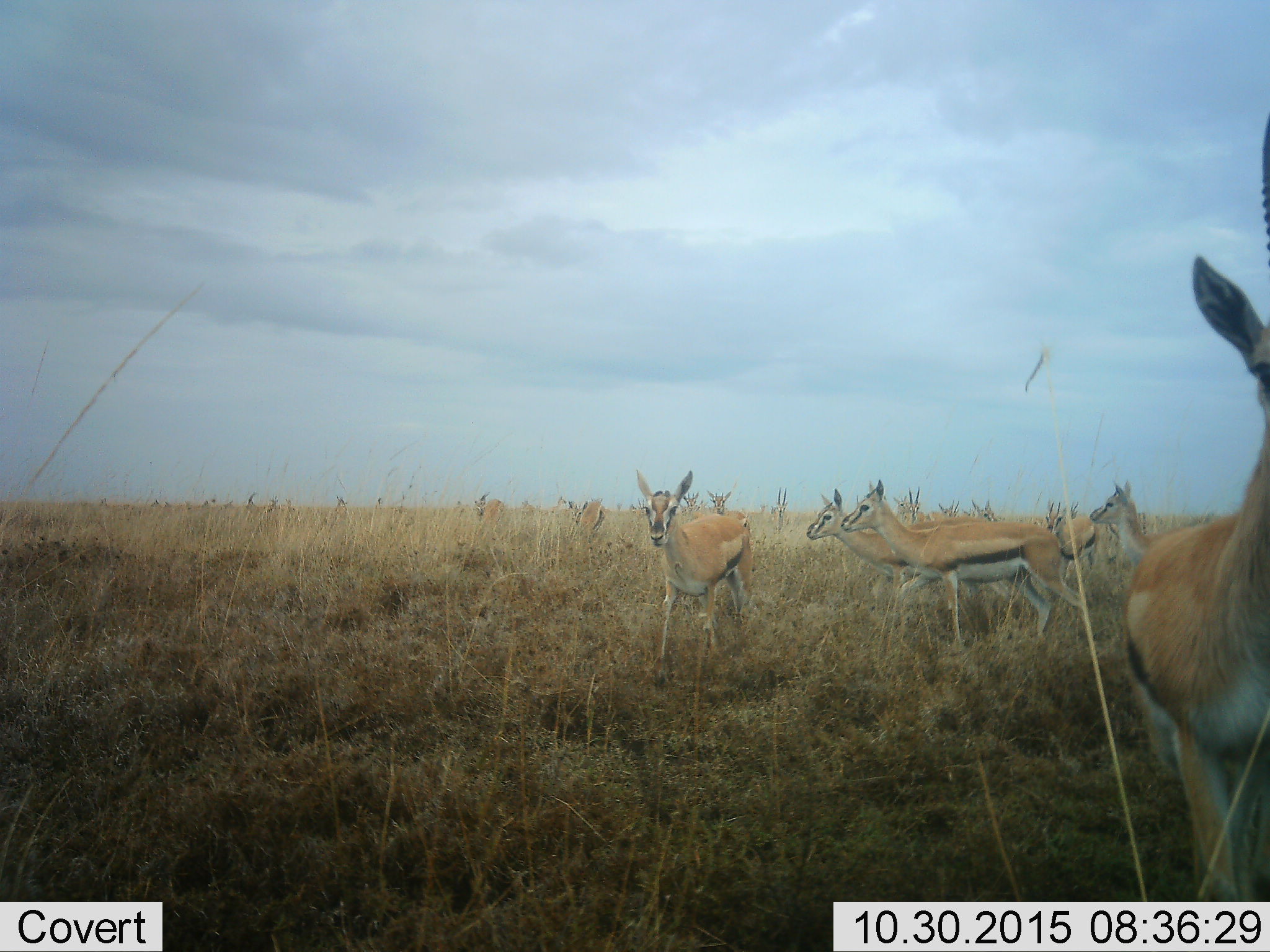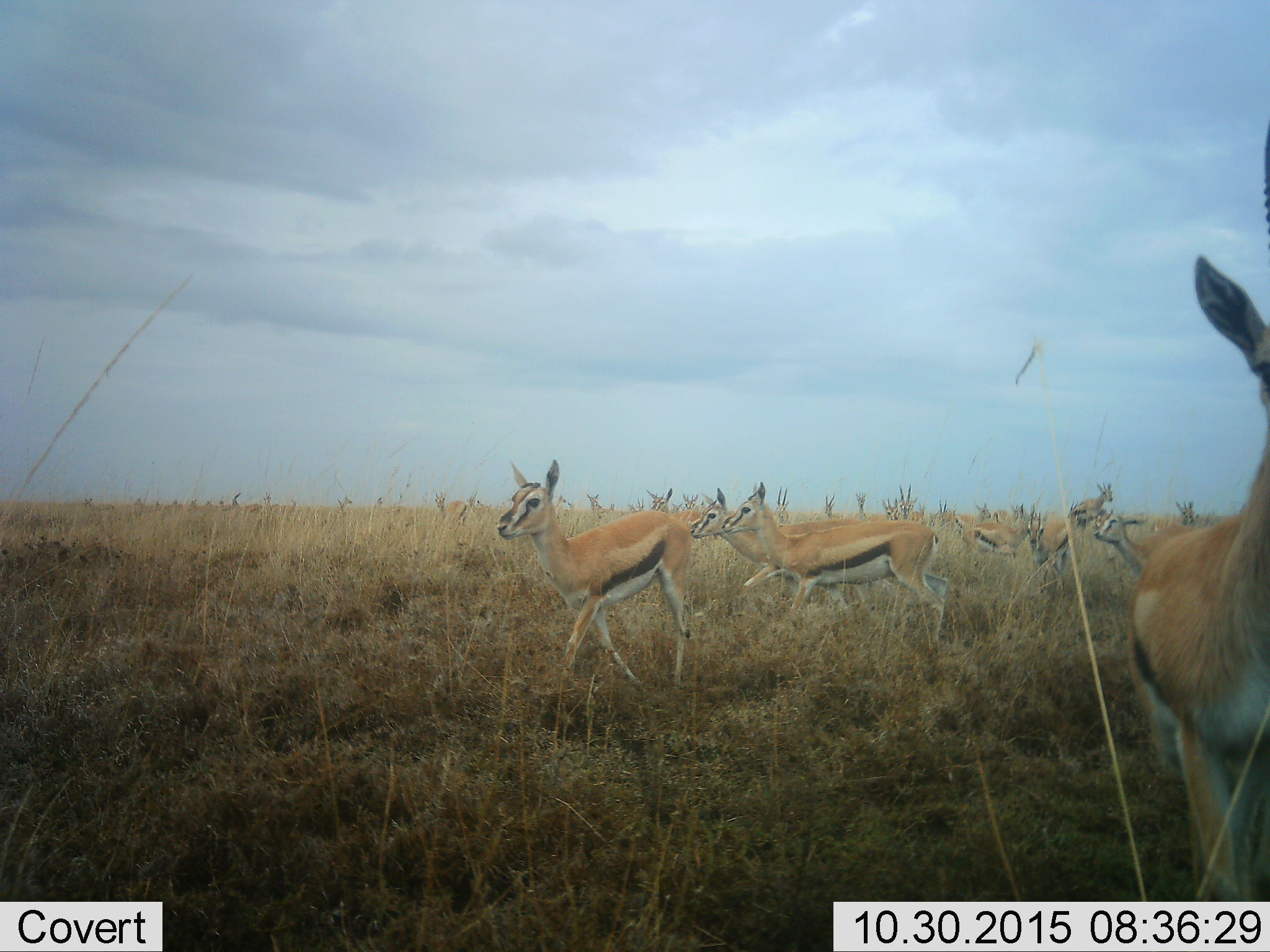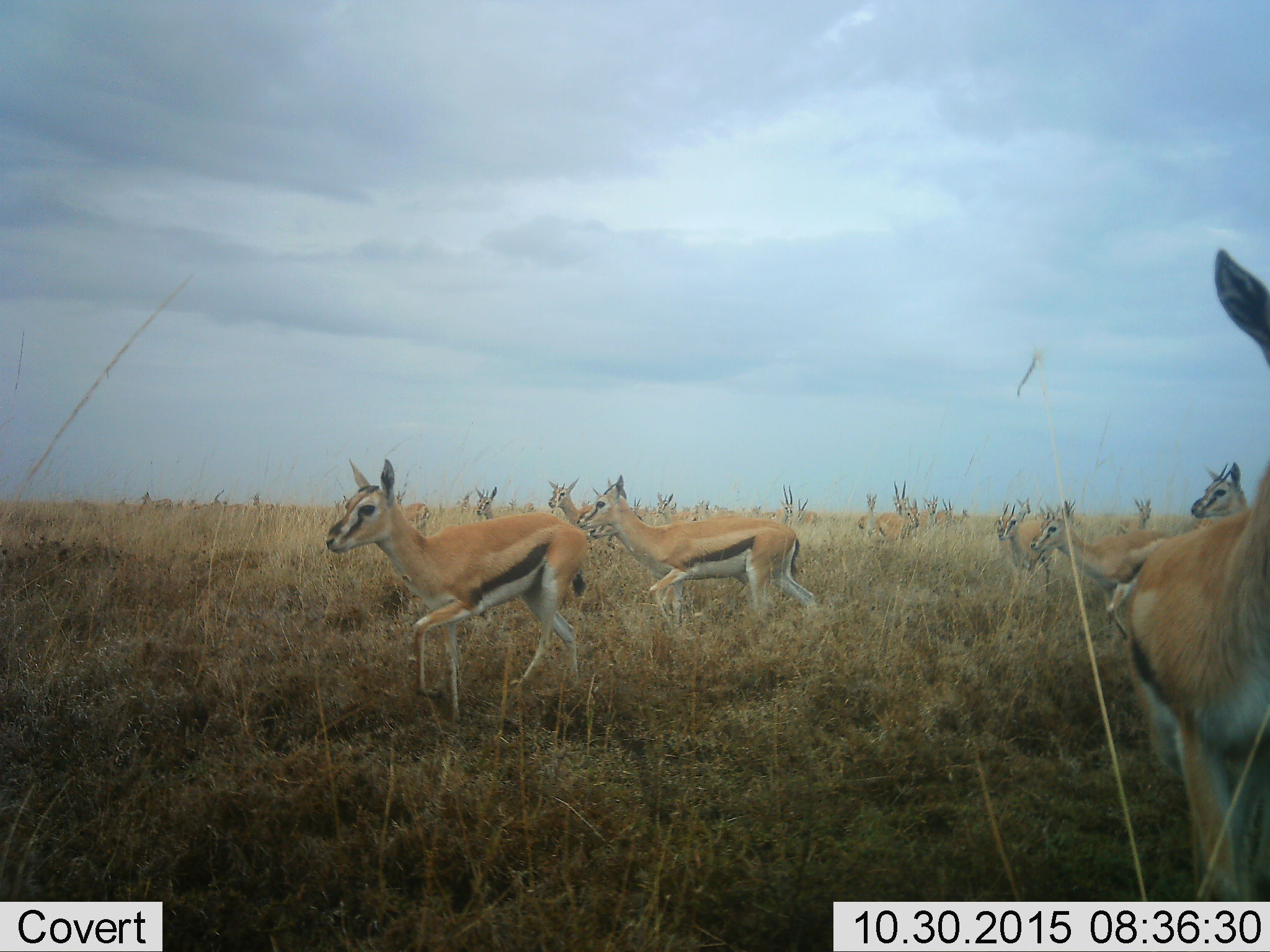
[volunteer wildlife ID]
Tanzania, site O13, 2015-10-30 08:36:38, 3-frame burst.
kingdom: Animalia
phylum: Chordata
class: Mammalia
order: Artiodactyla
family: Bovidae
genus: Eudorcas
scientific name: Eudorcas thomsonii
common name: thomson's gazelle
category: gazellethomsons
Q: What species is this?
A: Gazellethomsons (thomson's gazelle) (Eudorcas thomsonii).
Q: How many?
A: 11-50.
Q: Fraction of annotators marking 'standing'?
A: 62%.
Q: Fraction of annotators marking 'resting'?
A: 0%.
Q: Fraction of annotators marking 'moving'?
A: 88%.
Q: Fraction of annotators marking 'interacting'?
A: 12%.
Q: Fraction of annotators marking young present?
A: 12%.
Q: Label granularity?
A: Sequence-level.